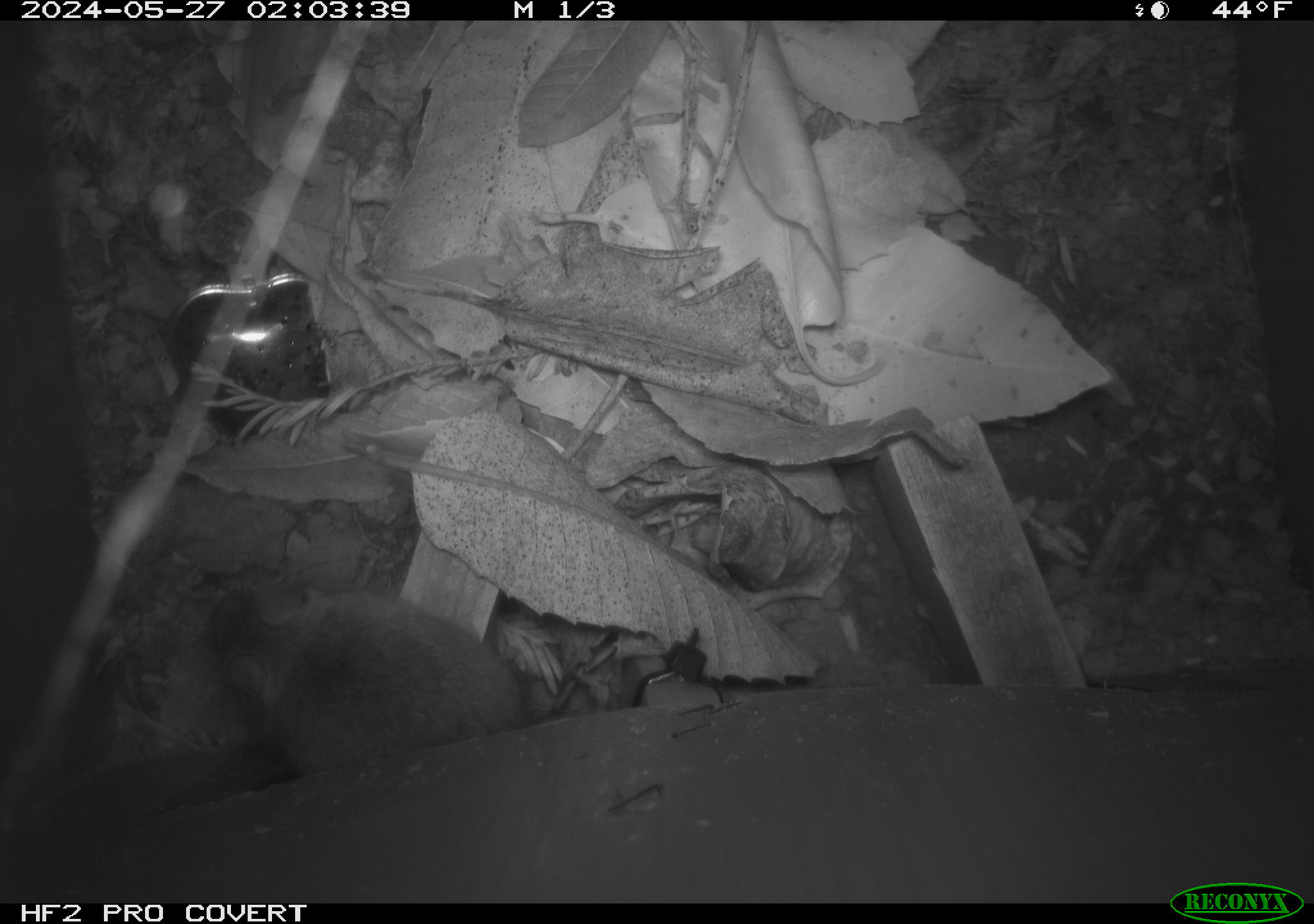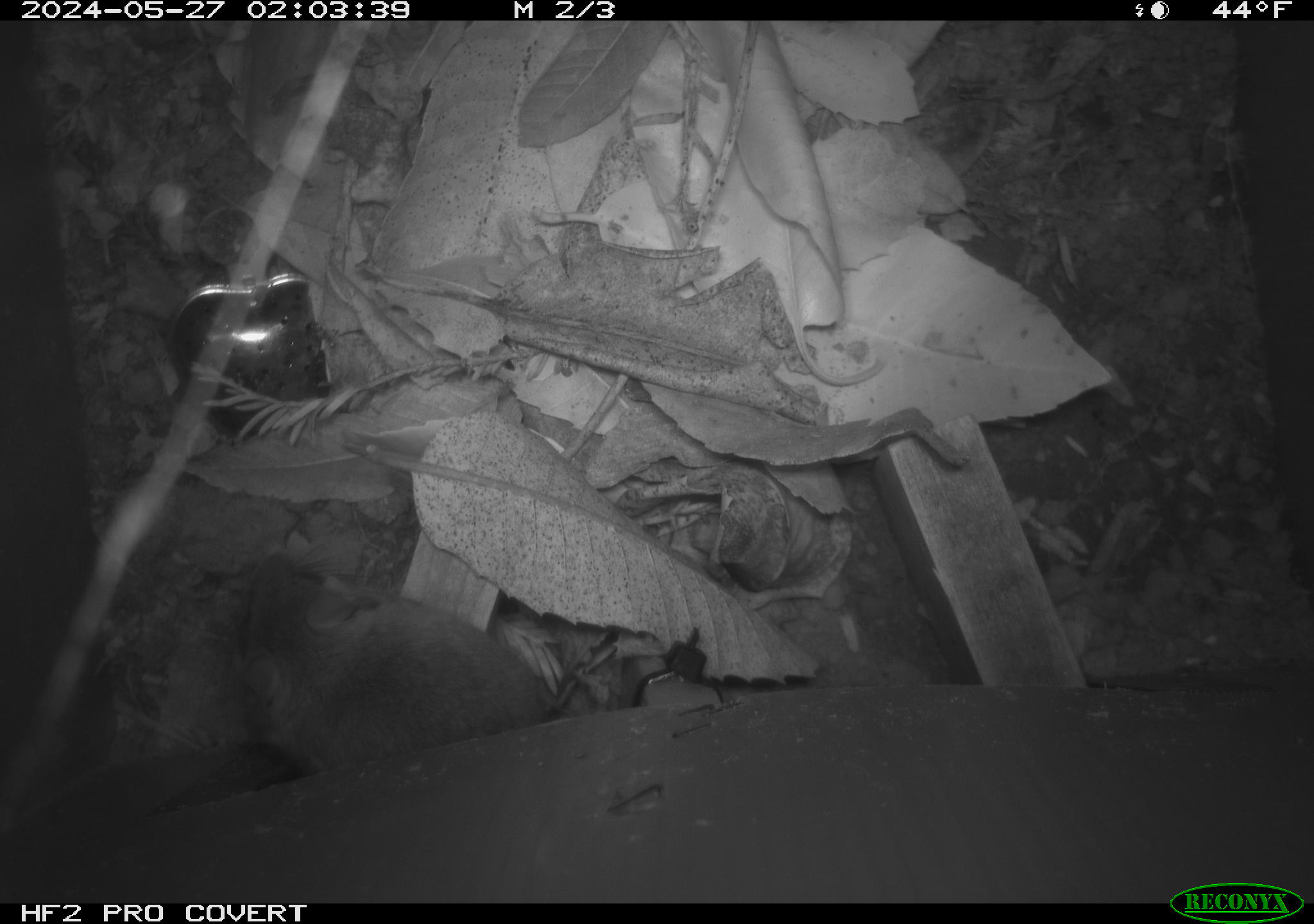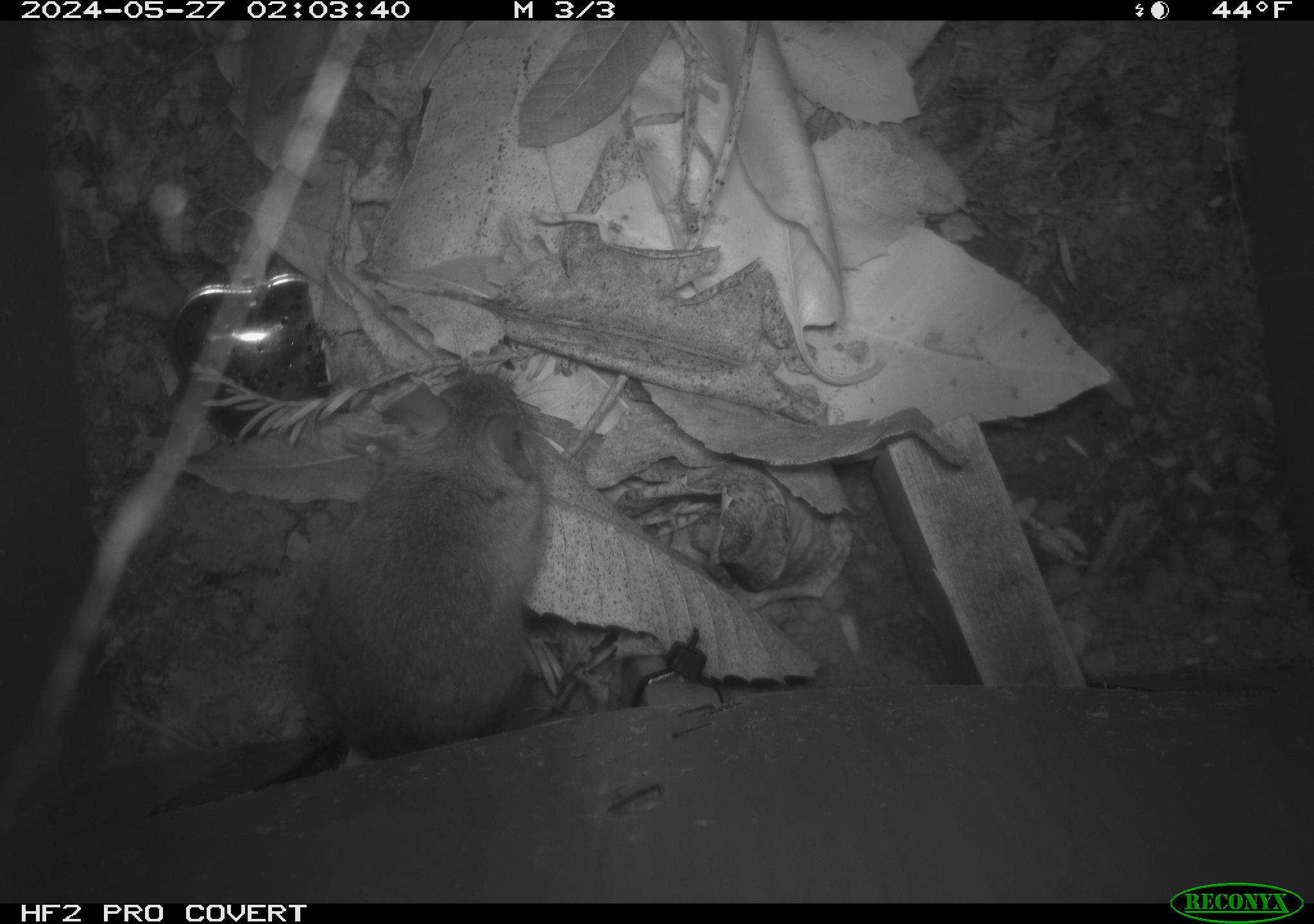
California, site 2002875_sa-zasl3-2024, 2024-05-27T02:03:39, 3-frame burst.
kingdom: Animalia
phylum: Chordata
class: Mammalia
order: Rodentia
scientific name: Rodentia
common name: rodent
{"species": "rodent (Rodentia)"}